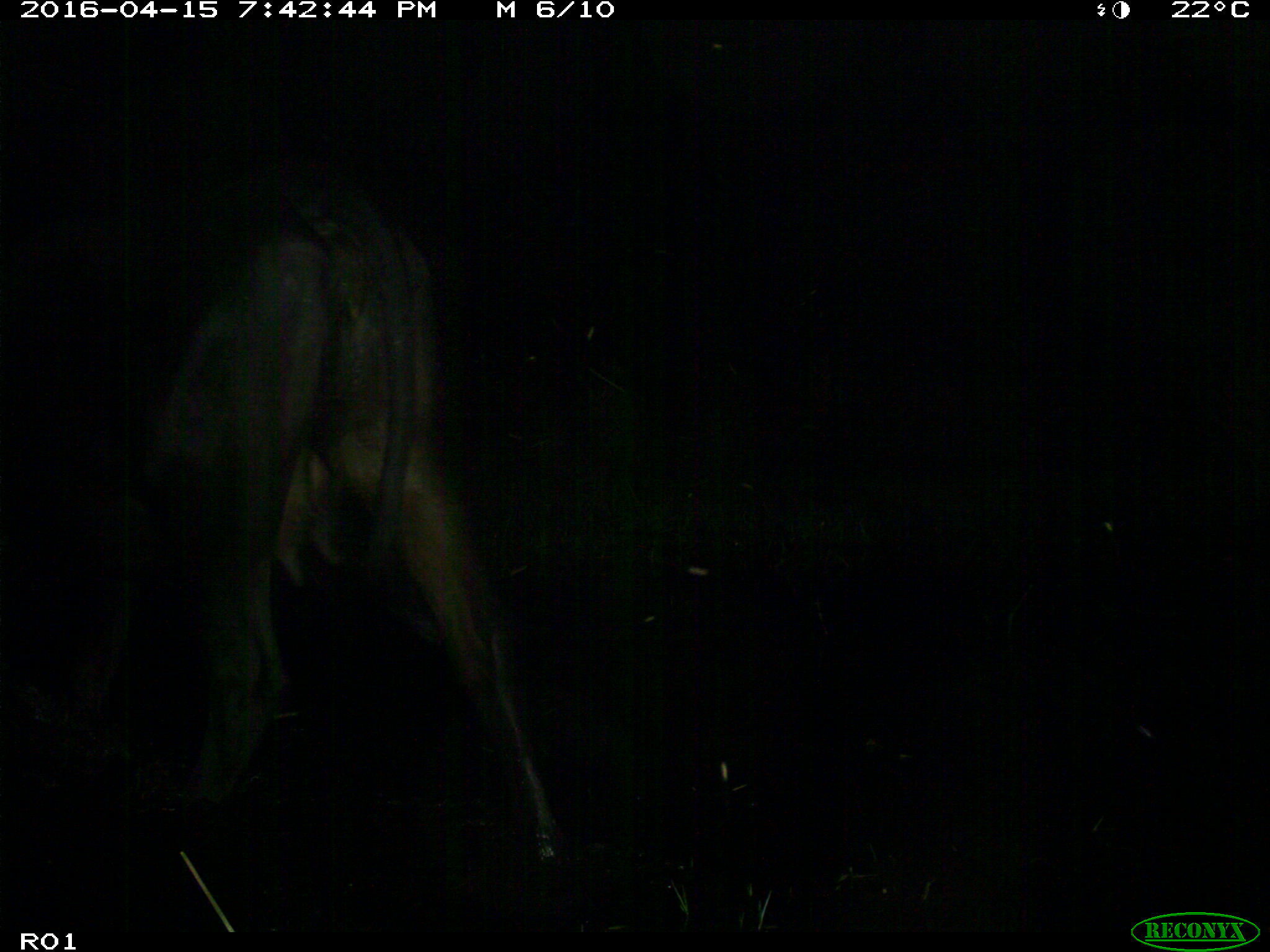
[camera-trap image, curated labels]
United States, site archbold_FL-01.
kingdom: Animalia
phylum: Chordata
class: Mammalia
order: Artiodactyla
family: Bovidae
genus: Bos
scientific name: Bos taurus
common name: domestic cow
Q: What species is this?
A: Bos taurus (domestic cow).